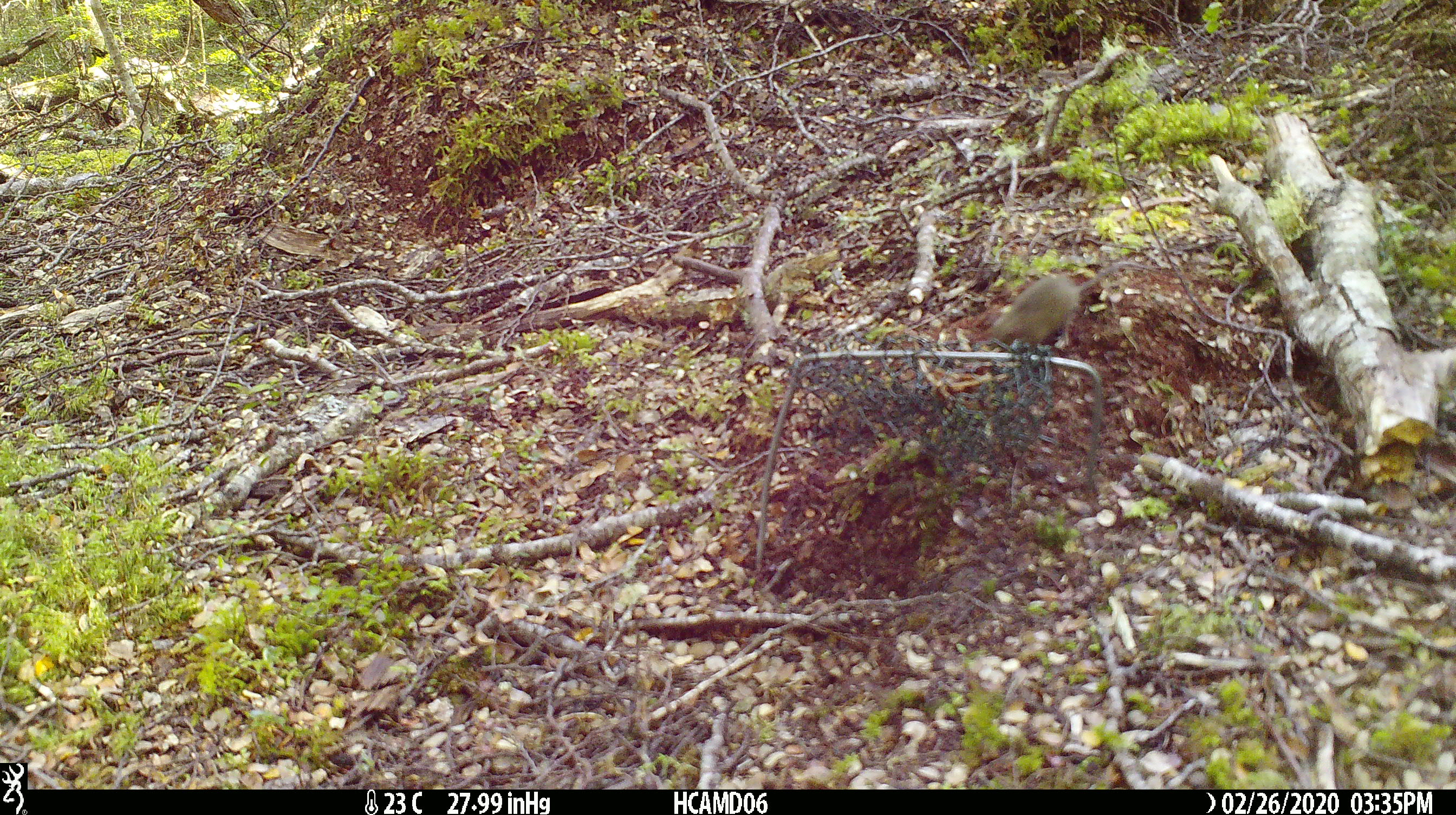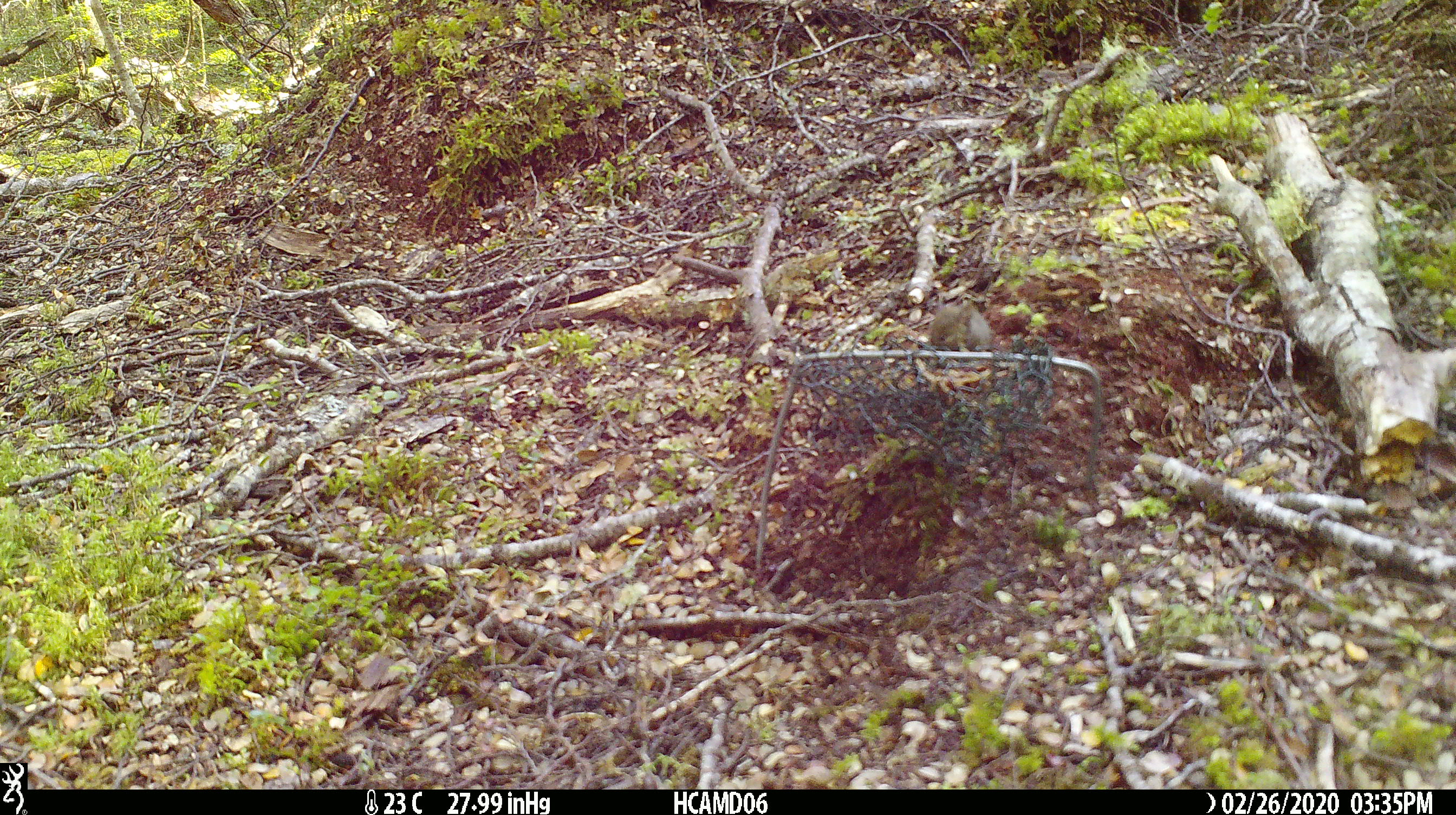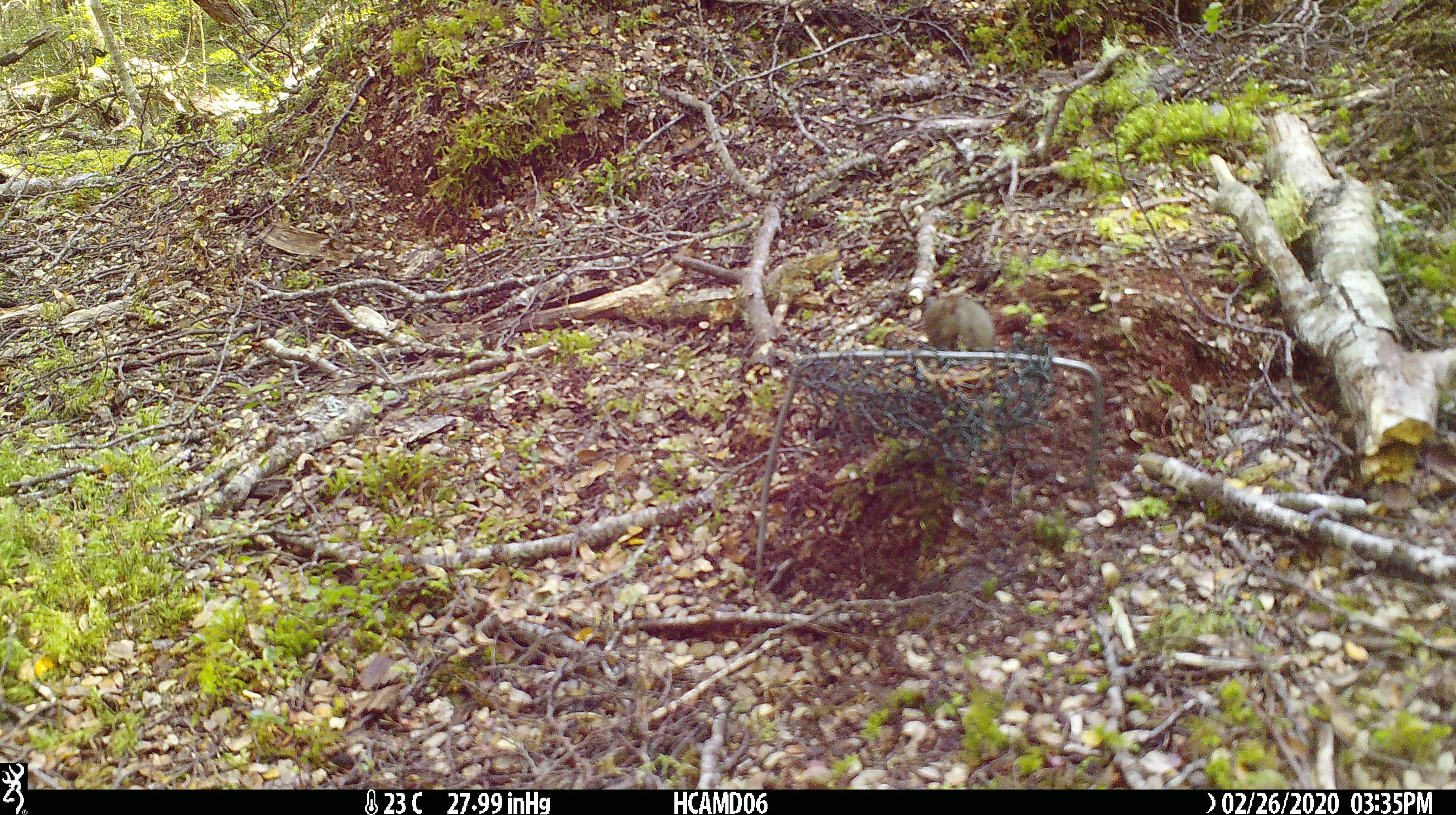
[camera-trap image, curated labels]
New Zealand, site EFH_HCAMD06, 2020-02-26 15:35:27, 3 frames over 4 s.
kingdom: Animalia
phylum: Chordata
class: Mammalia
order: Rodentia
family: Muridae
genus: Mus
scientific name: Mus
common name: mouse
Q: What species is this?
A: Mouse (Mus).